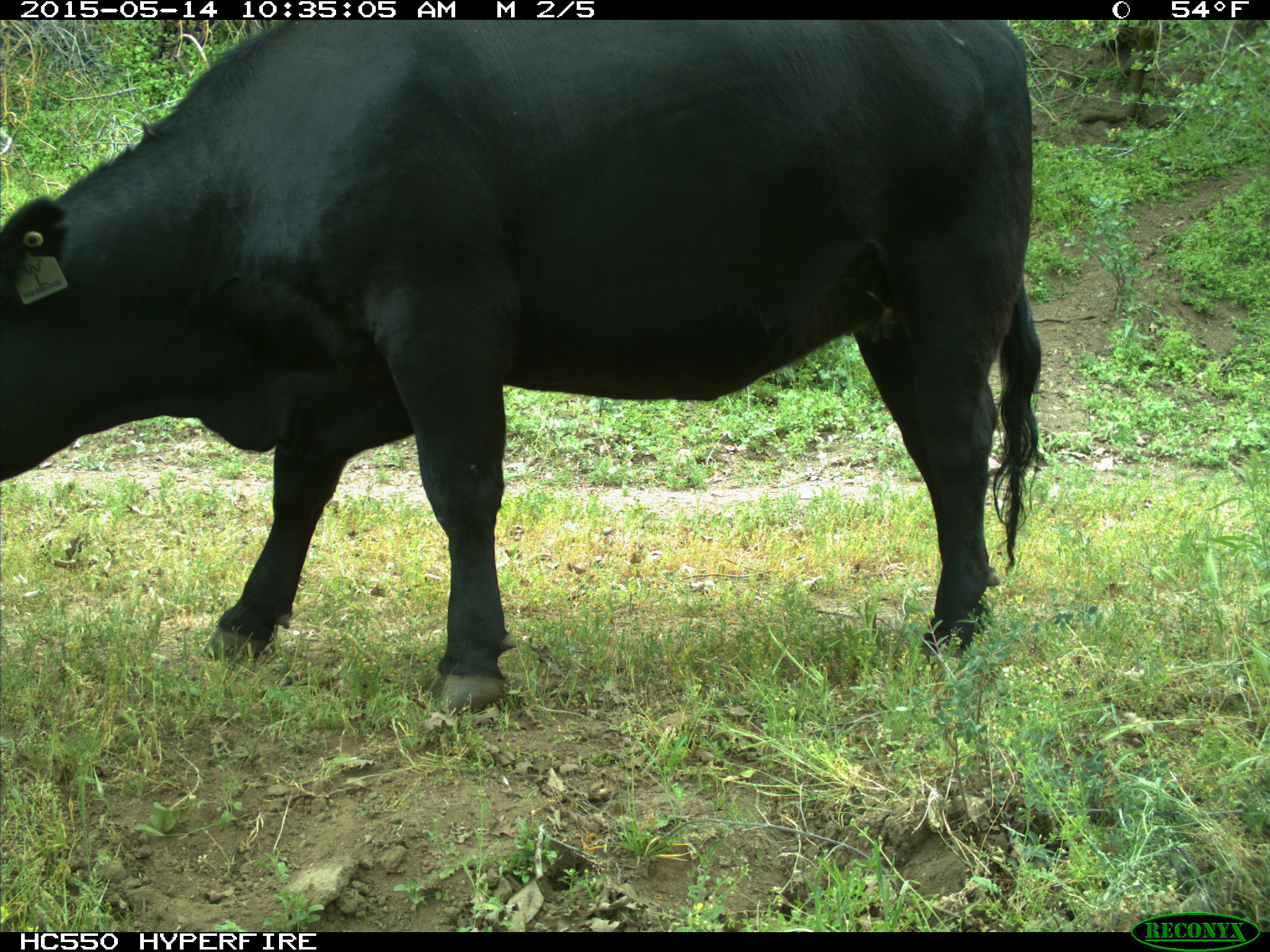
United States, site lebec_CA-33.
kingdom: Animalia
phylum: Chordata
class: Mammalia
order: Artiodactyla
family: Bovidae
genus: Bos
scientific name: Bos taurus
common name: domestic cow